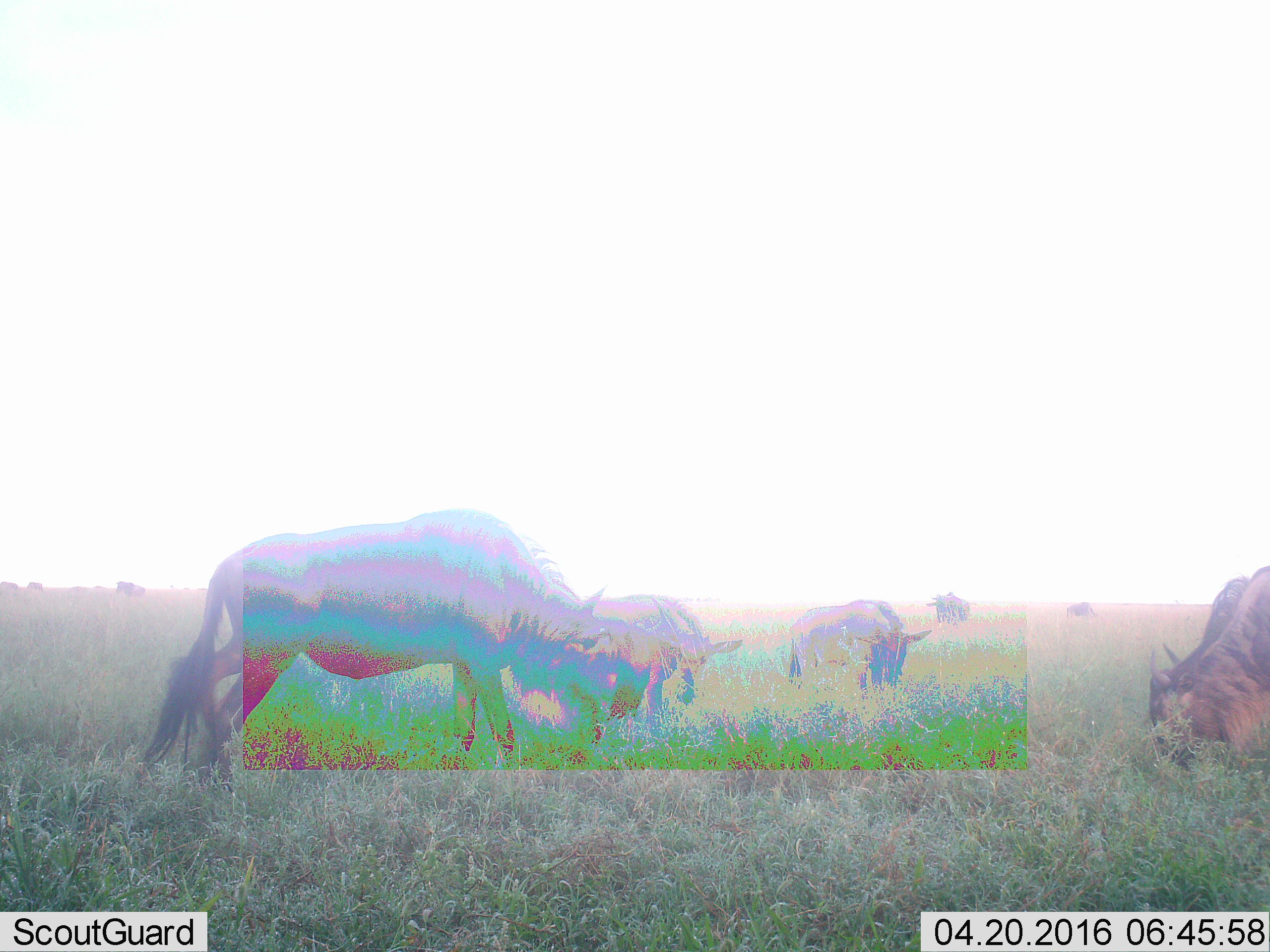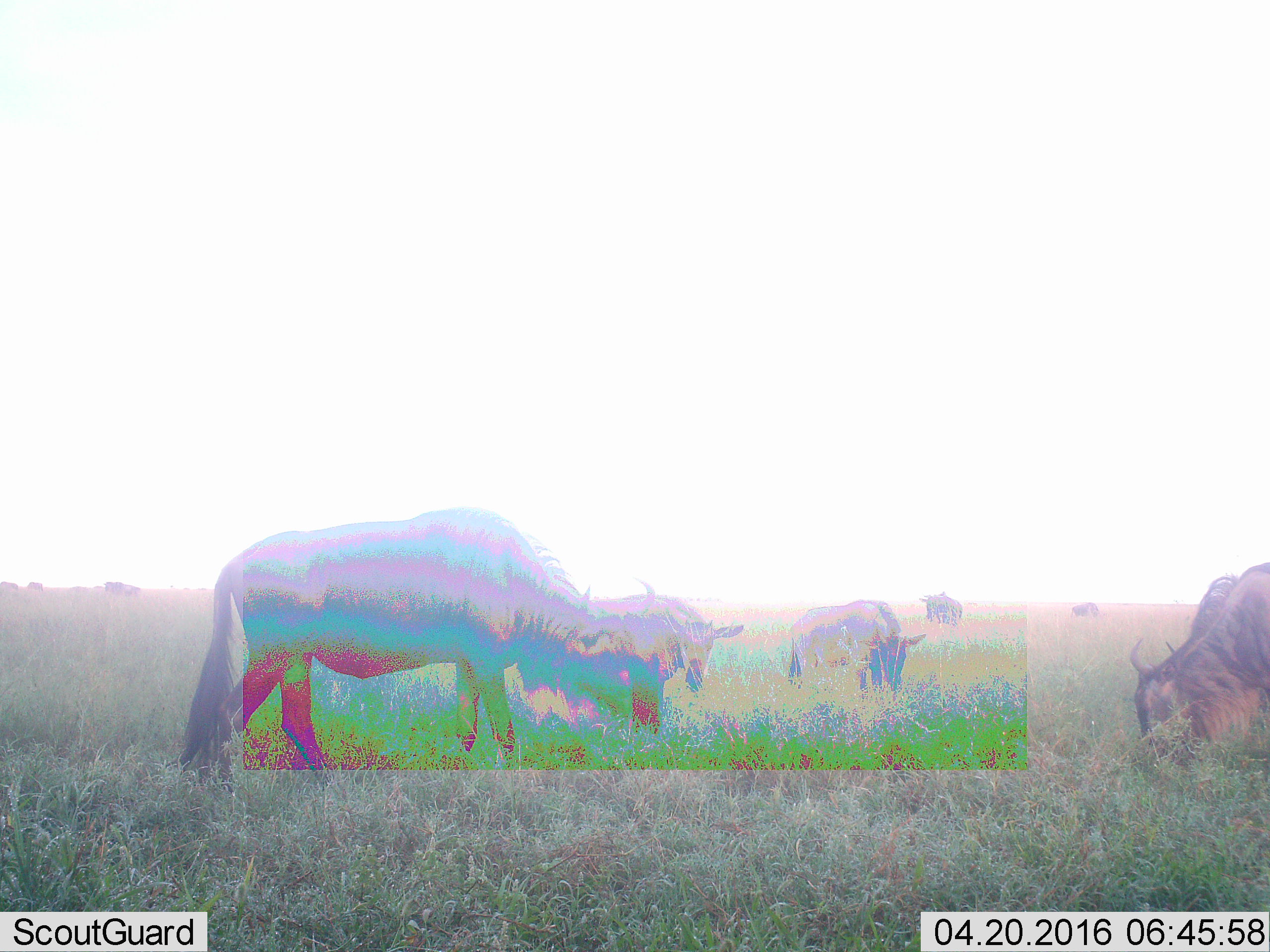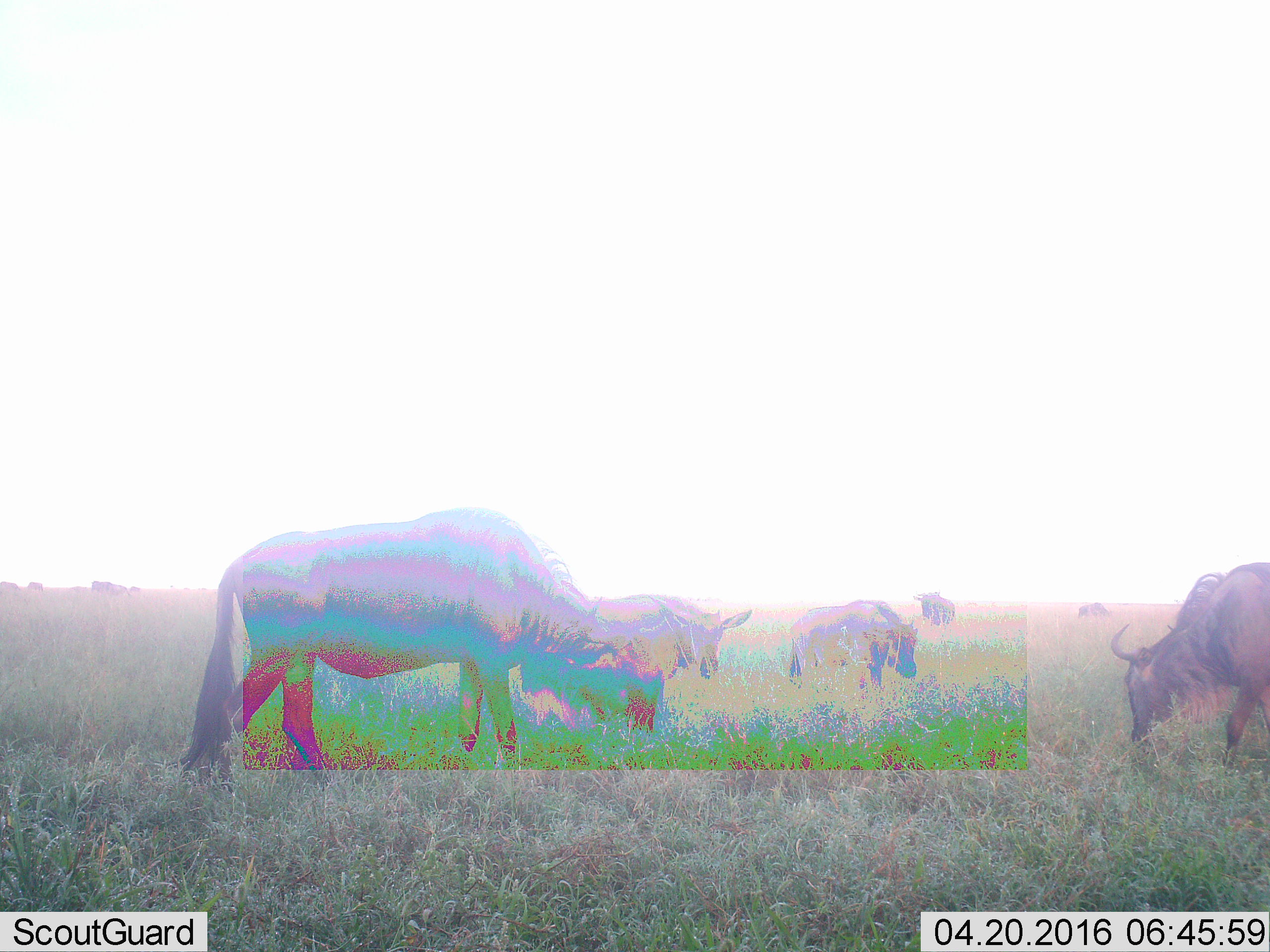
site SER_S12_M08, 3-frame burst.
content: unidentified animal